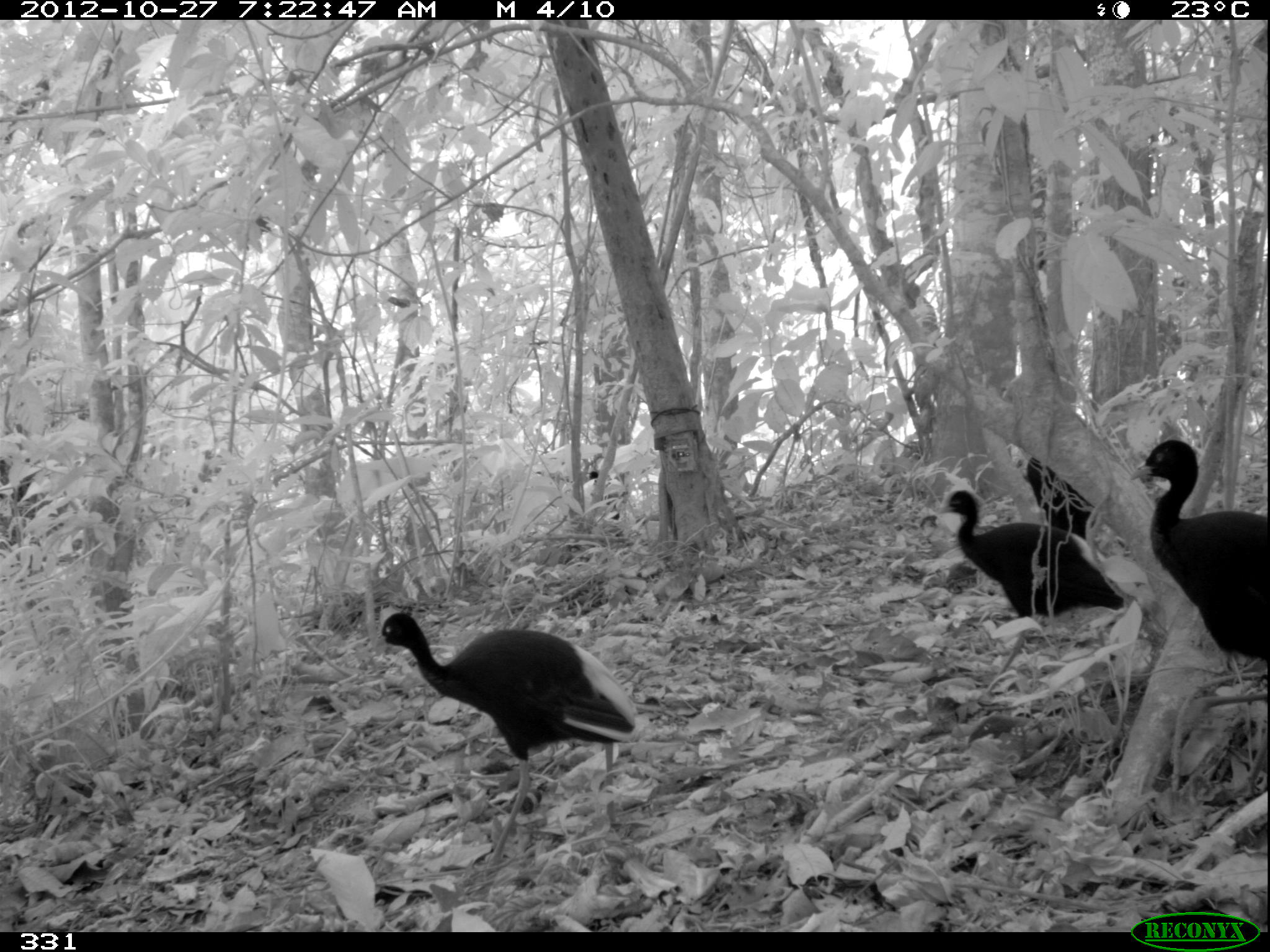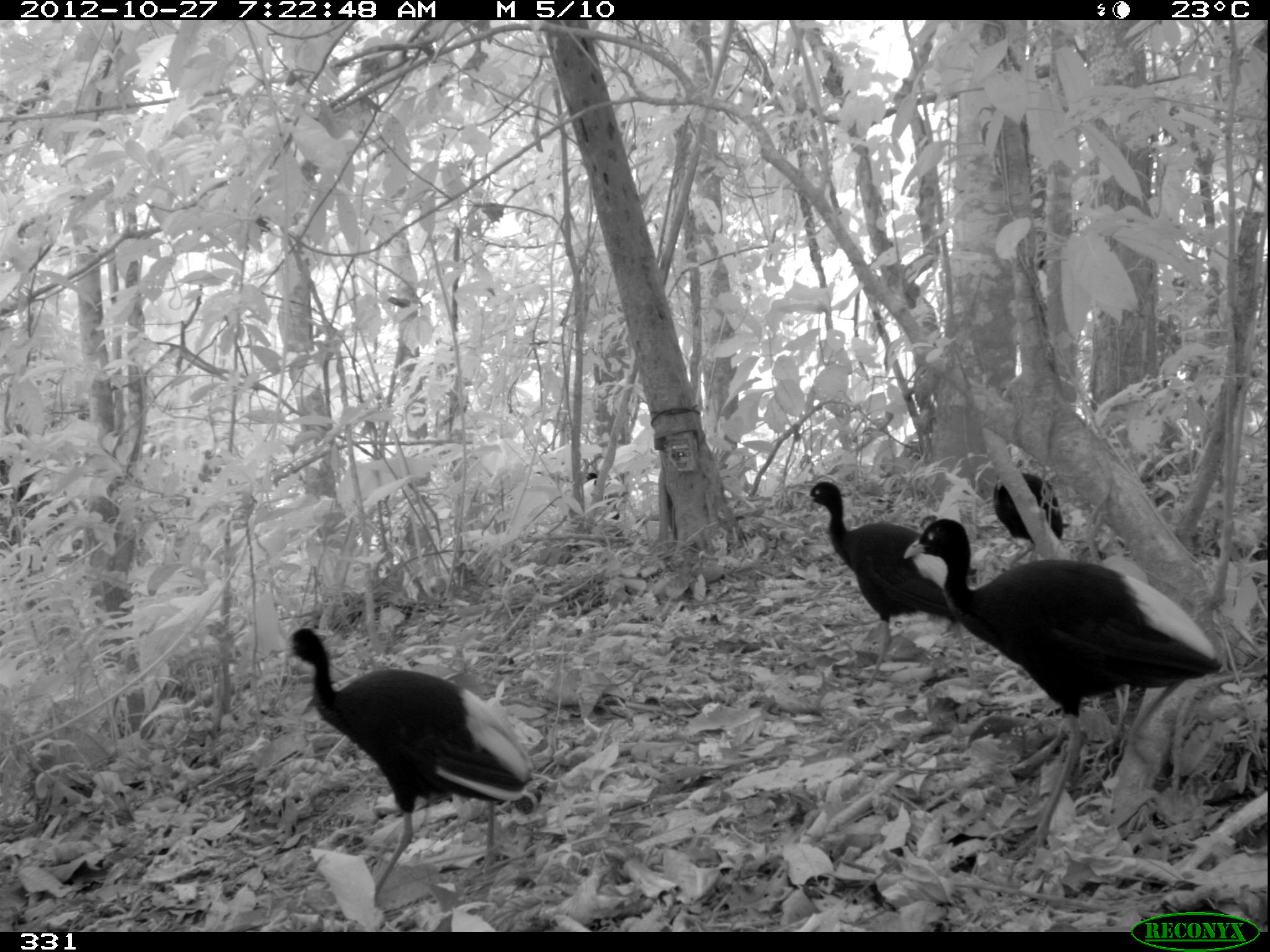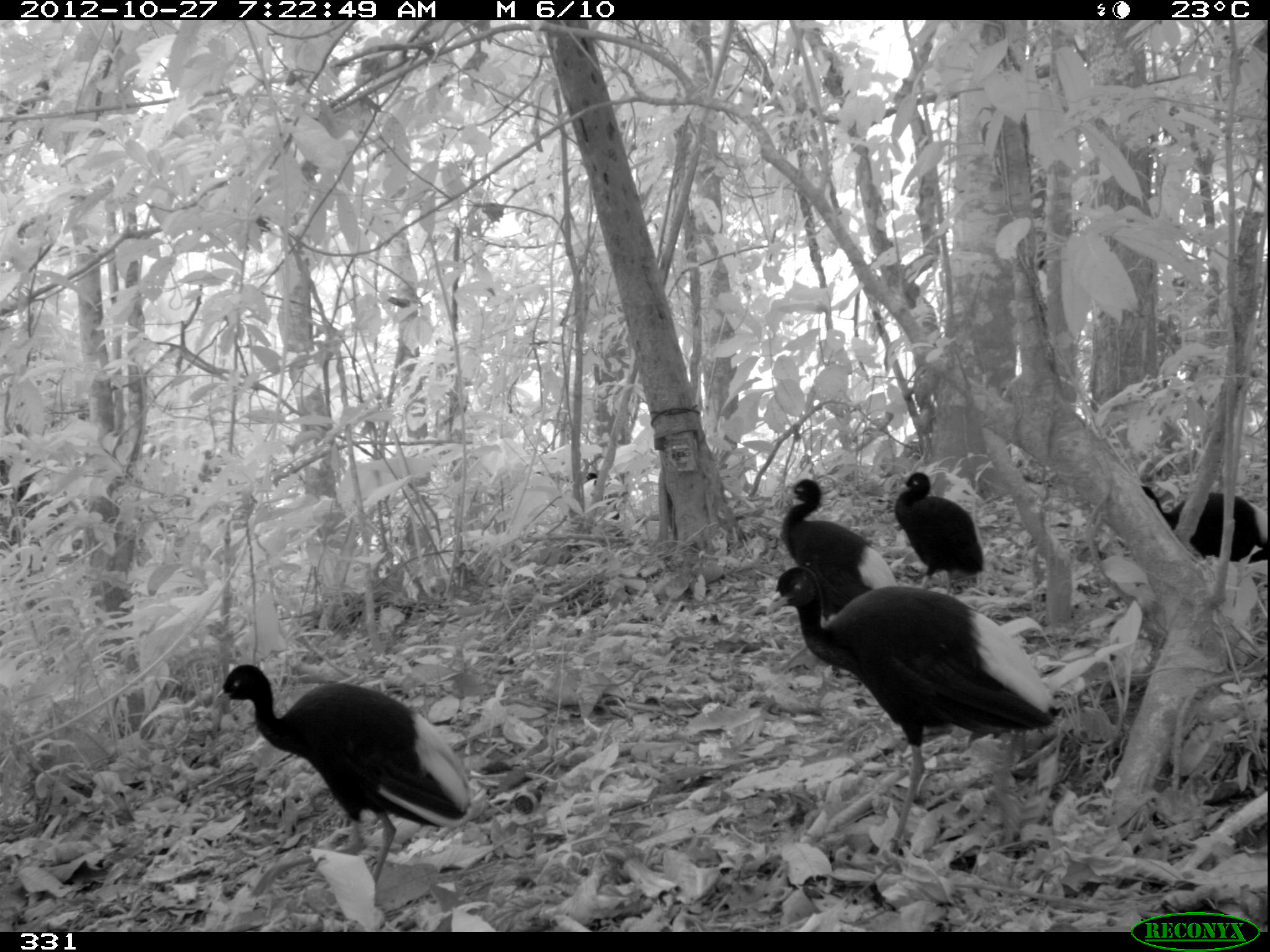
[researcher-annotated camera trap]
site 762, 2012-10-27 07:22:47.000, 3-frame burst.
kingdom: Animalia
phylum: Chordata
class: Aves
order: Gruiformes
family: Psophiidae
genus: Psophia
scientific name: Psophia leucoptera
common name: pale-winged trumpeter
Psophia leucoptera (pale-winged trumpeter).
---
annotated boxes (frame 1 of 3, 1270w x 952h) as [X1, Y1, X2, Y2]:
psophia leucoptera: [366, 610, 637, 866]; [930, 489, 1125, 707]; [1128, 438, 1270, 659]; [1023, 456, 1093, 539]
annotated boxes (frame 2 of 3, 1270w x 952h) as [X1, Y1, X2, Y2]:
psophia leucoptera: [904, 517, 1221, 854]; [277, 625, 532, 897]; [800, 480, 976, 686]; [993, 472, 1063, 545]; [584, 472, 620, 520]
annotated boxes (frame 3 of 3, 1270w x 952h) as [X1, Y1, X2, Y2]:
psophia leucoptera: [762, 565, 1057, 854]; [209, 661, 472, 903]; [780, 478, 898, 622]; [895, 472, 982, 596]; [1139, 484, 1270, 562]; [584, 472, 619, 520]